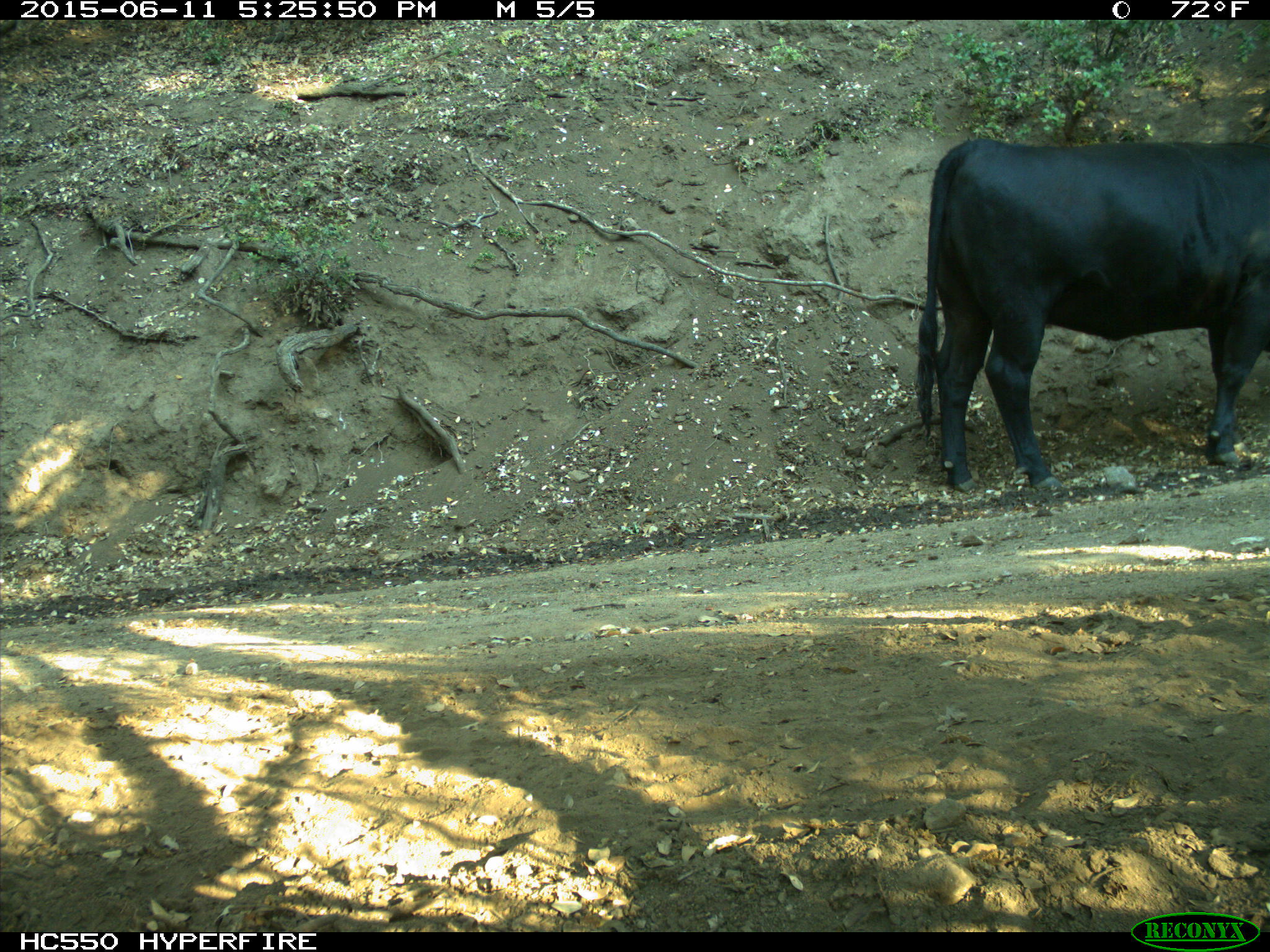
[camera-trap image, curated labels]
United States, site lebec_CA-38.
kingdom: Animalia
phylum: Chordata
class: Mammalia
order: Artiodactyla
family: Bovidae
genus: Bos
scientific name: Bos taurus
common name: domestic cow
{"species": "Bos taurus (domestic cow)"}